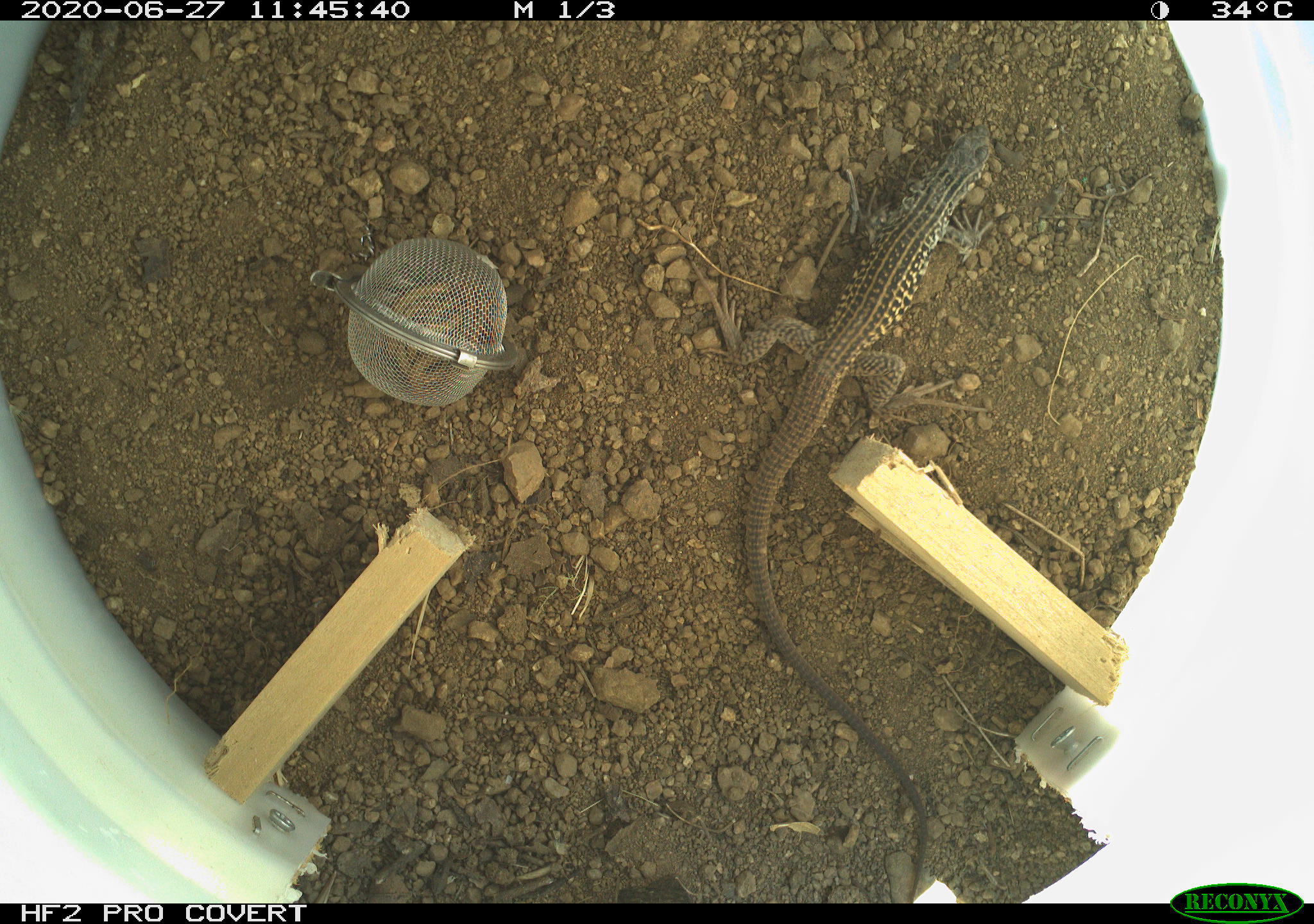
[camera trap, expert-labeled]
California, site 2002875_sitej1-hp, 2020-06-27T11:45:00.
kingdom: Animalia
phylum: Chordata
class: Reptilia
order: Squamata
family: Teiidae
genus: Aspidoscelis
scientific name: Aspidoscelis tigris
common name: western whiptail